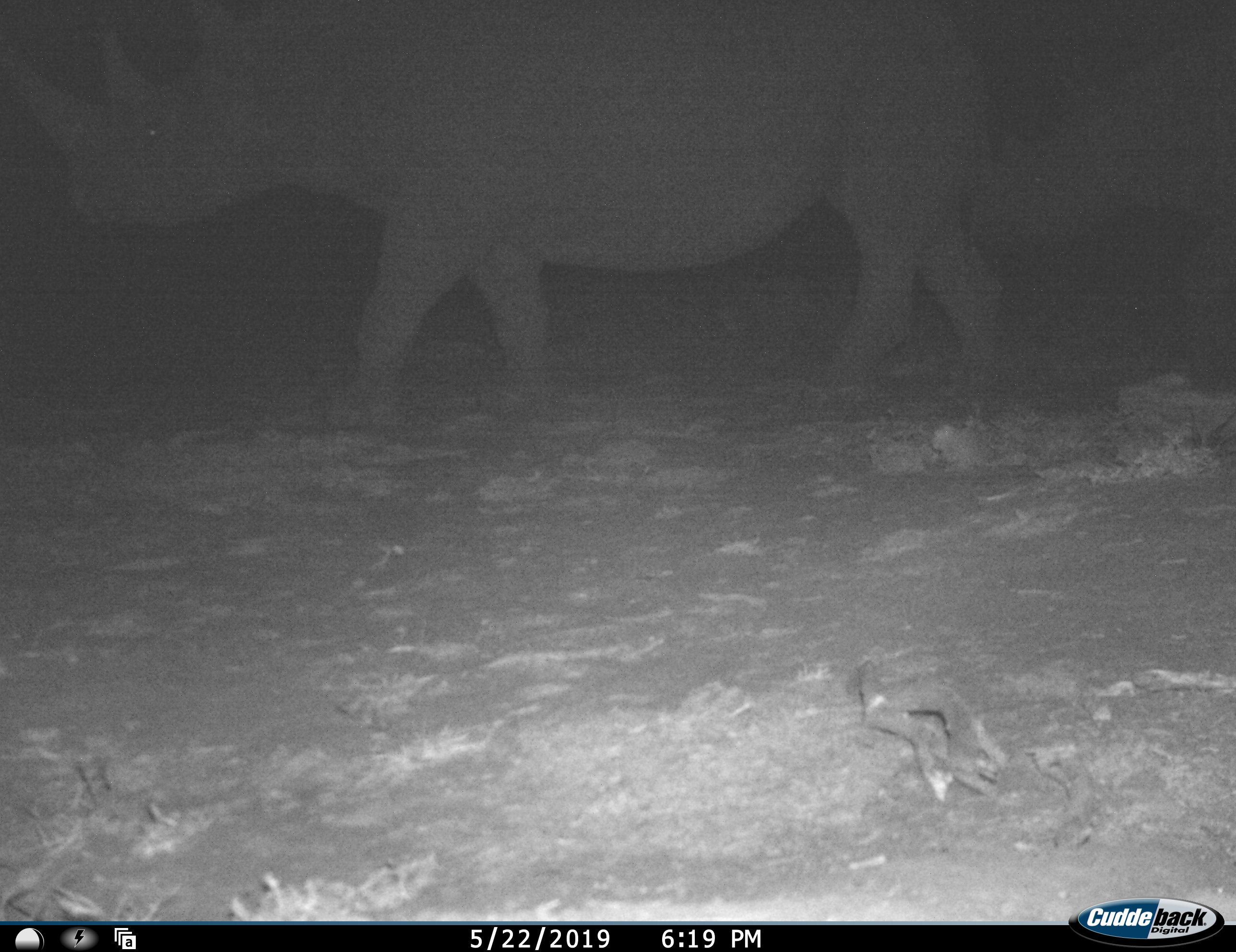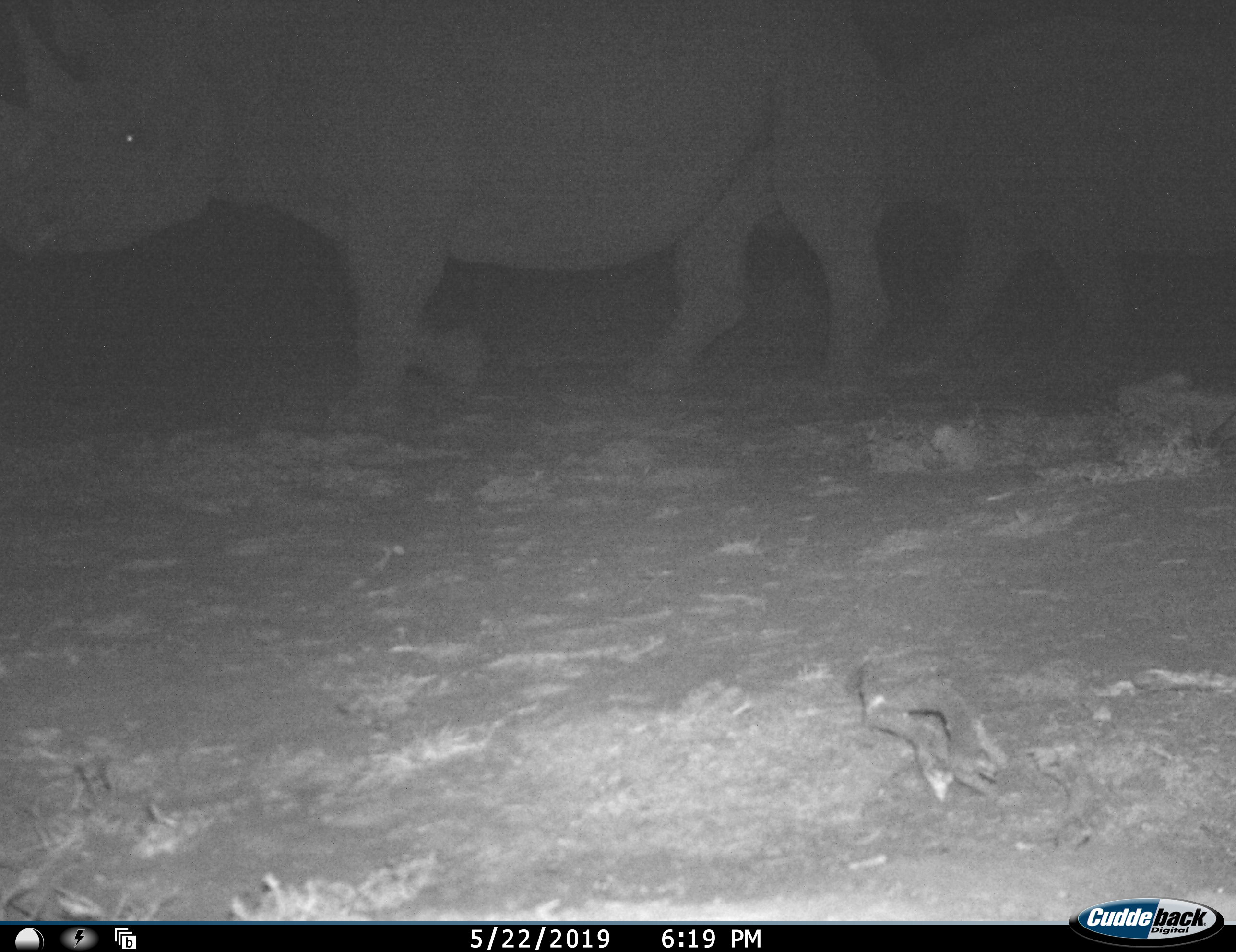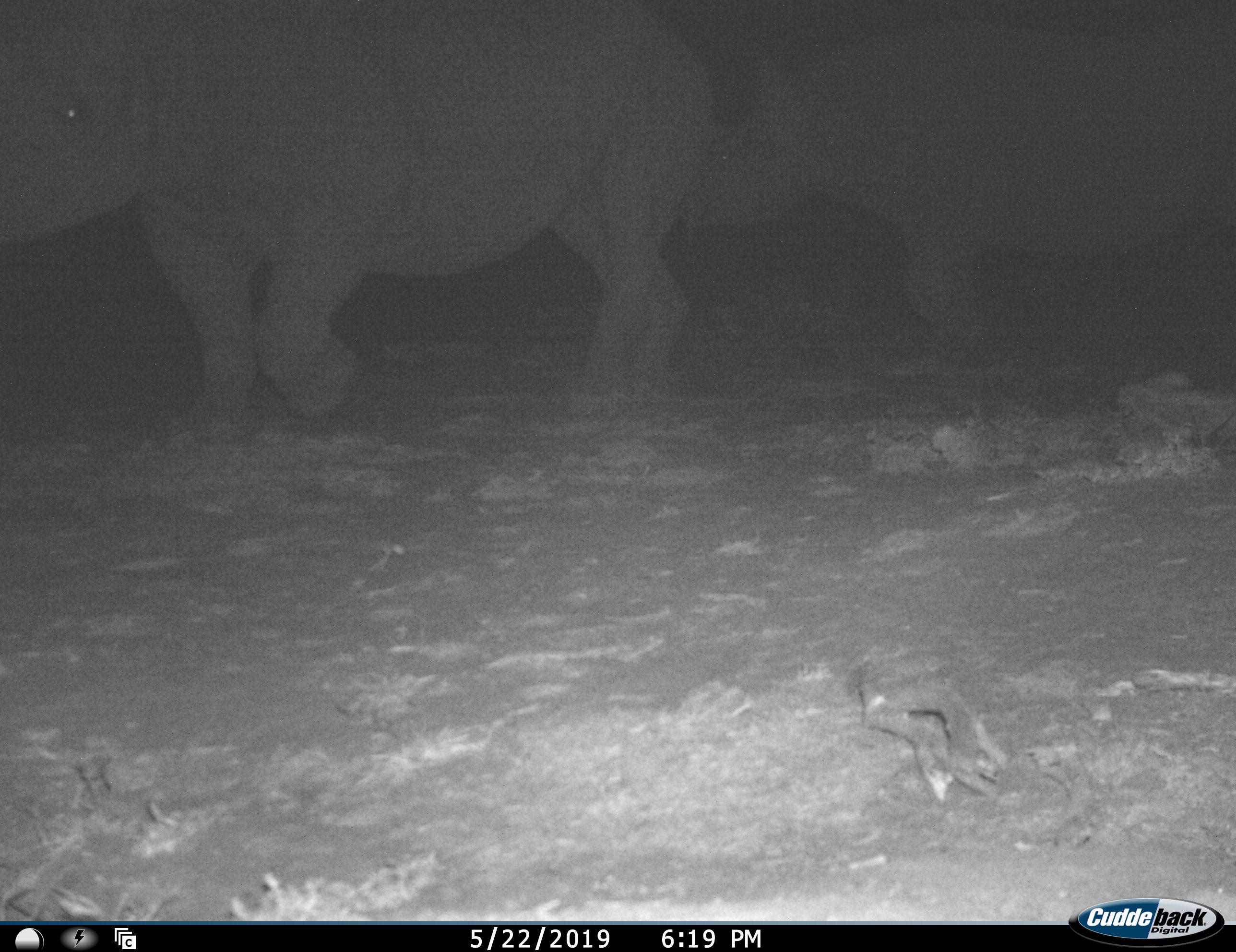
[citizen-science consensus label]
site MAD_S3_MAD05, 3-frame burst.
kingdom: Animalia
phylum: Chordata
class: Mammalia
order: Perissodactyla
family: Rhinocerotidae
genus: Ceratotherium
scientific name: Ceratotherium simum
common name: white rhinoceros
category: rhinoceroswhite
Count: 2.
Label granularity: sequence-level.